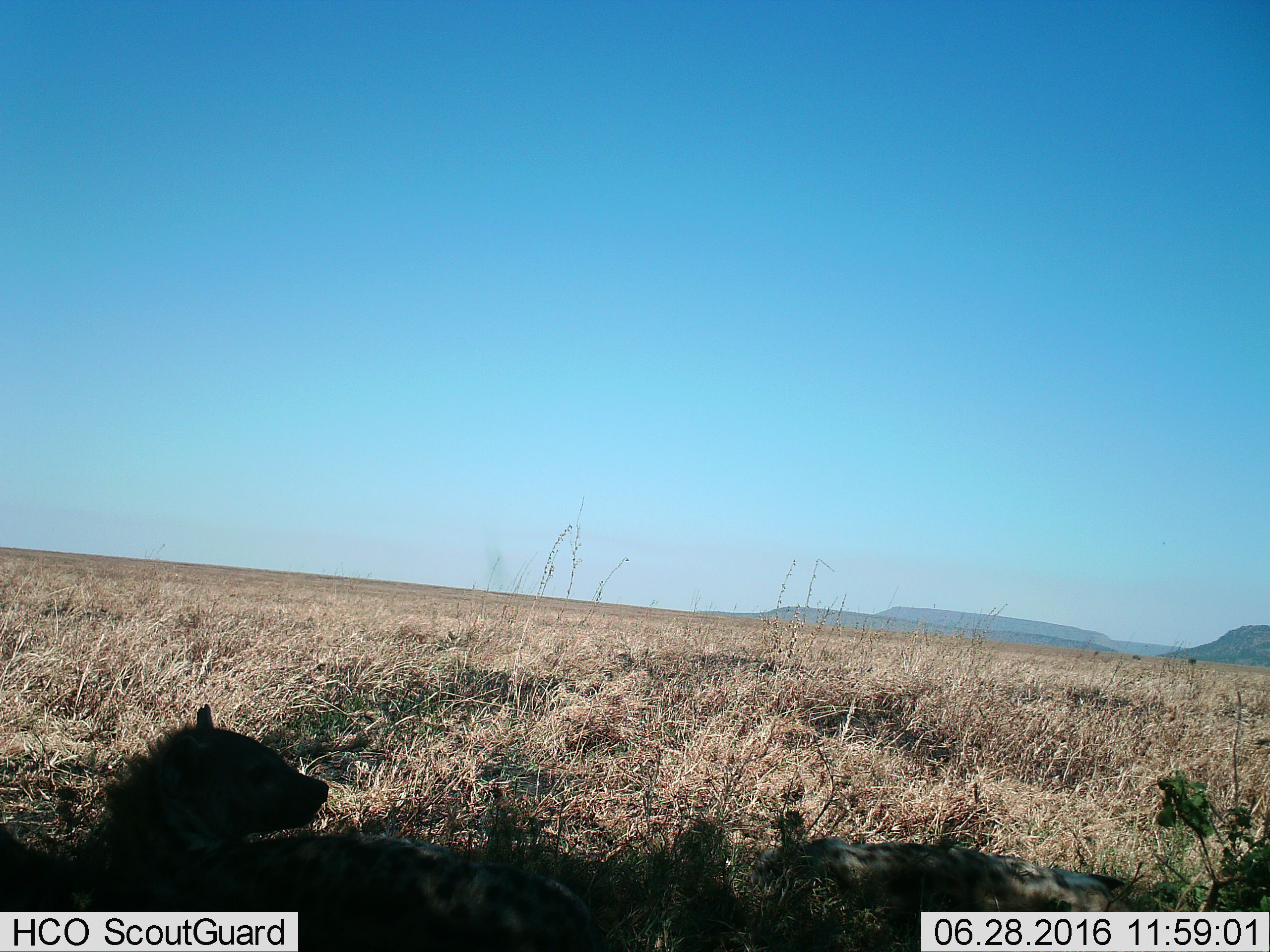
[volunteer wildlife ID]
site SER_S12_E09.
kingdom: Animalia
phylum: Chordata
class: Mammalia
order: Carnivora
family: Hyaenidae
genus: Crocuta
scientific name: Crocuta crocuta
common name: spotted hyena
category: hyenaspotted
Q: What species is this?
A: Hyenaspotted (spotted hyena) (Crocuta crocuta).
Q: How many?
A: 2.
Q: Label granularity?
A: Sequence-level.